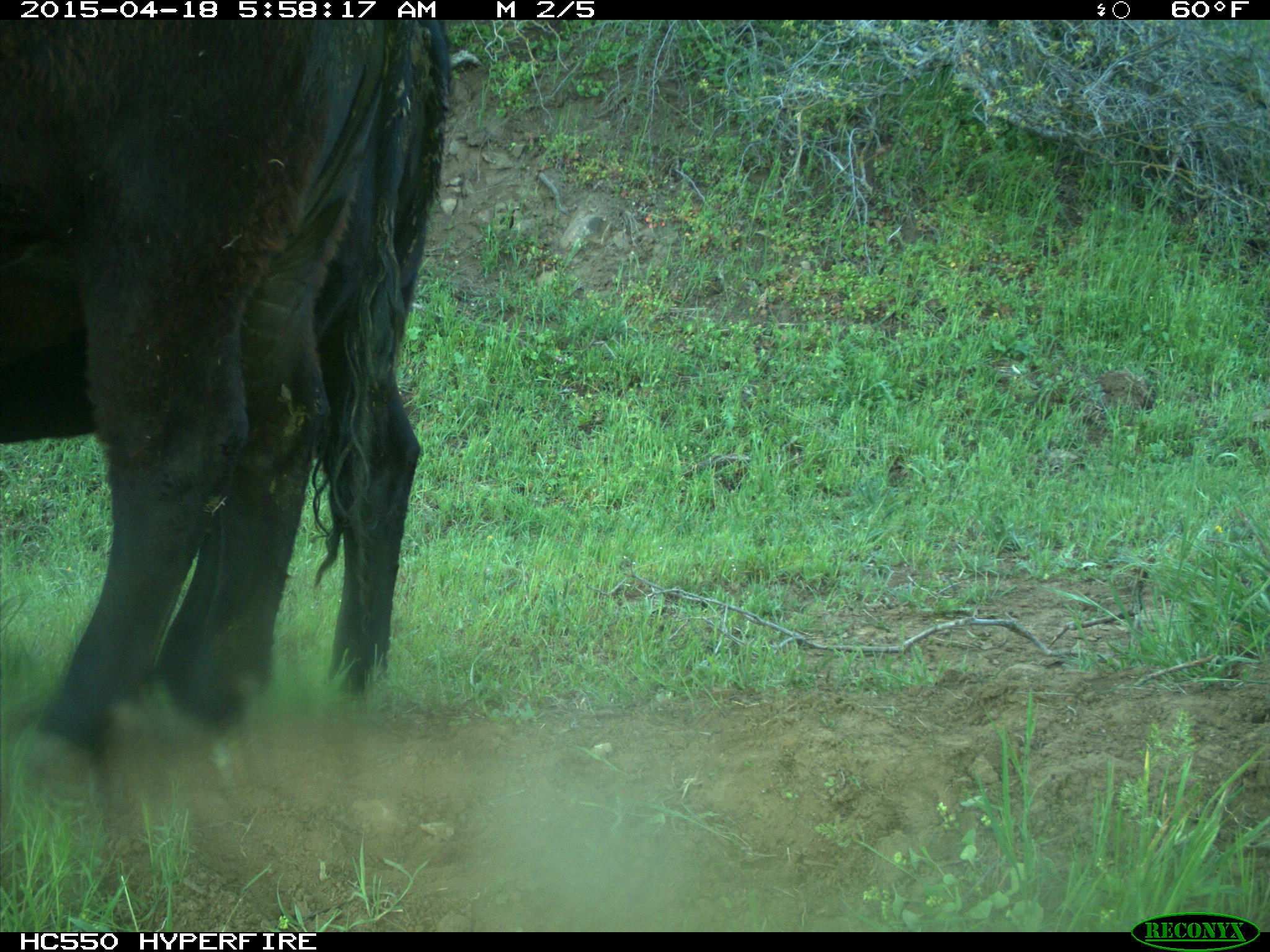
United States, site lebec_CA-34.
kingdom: Animalia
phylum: Chordata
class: Mammalia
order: Artiodactyla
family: Bovidae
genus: Bos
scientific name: Bos taurus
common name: domestic cow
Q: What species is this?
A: Bos taurus (domestic cow).